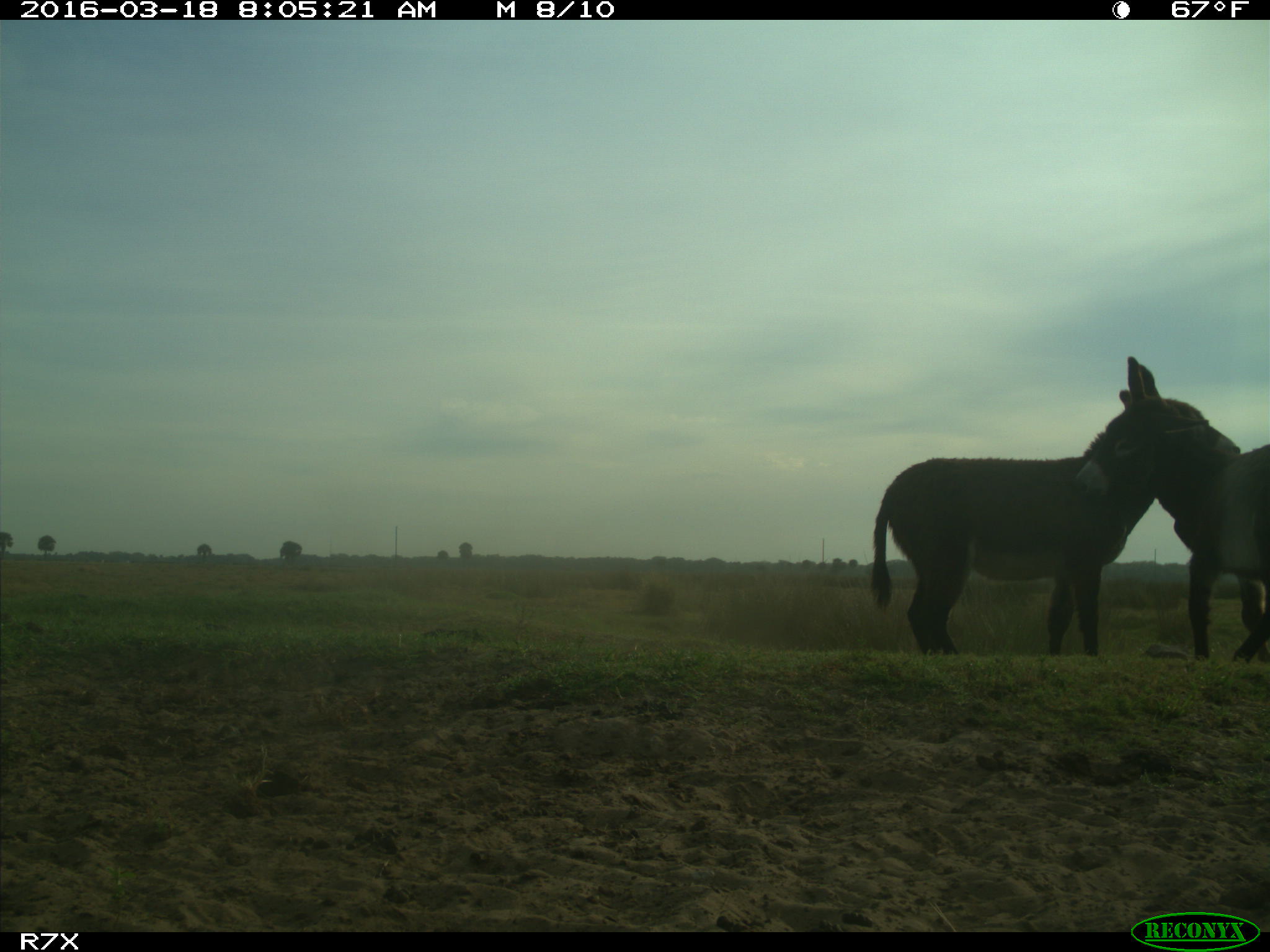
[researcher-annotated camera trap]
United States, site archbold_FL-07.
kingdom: Animalia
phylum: Chordata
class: Mammalia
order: Perissodactyla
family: Equidae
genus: Equus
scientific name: Equus africanus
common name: african wild ass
Equus africanus (african wild ass).